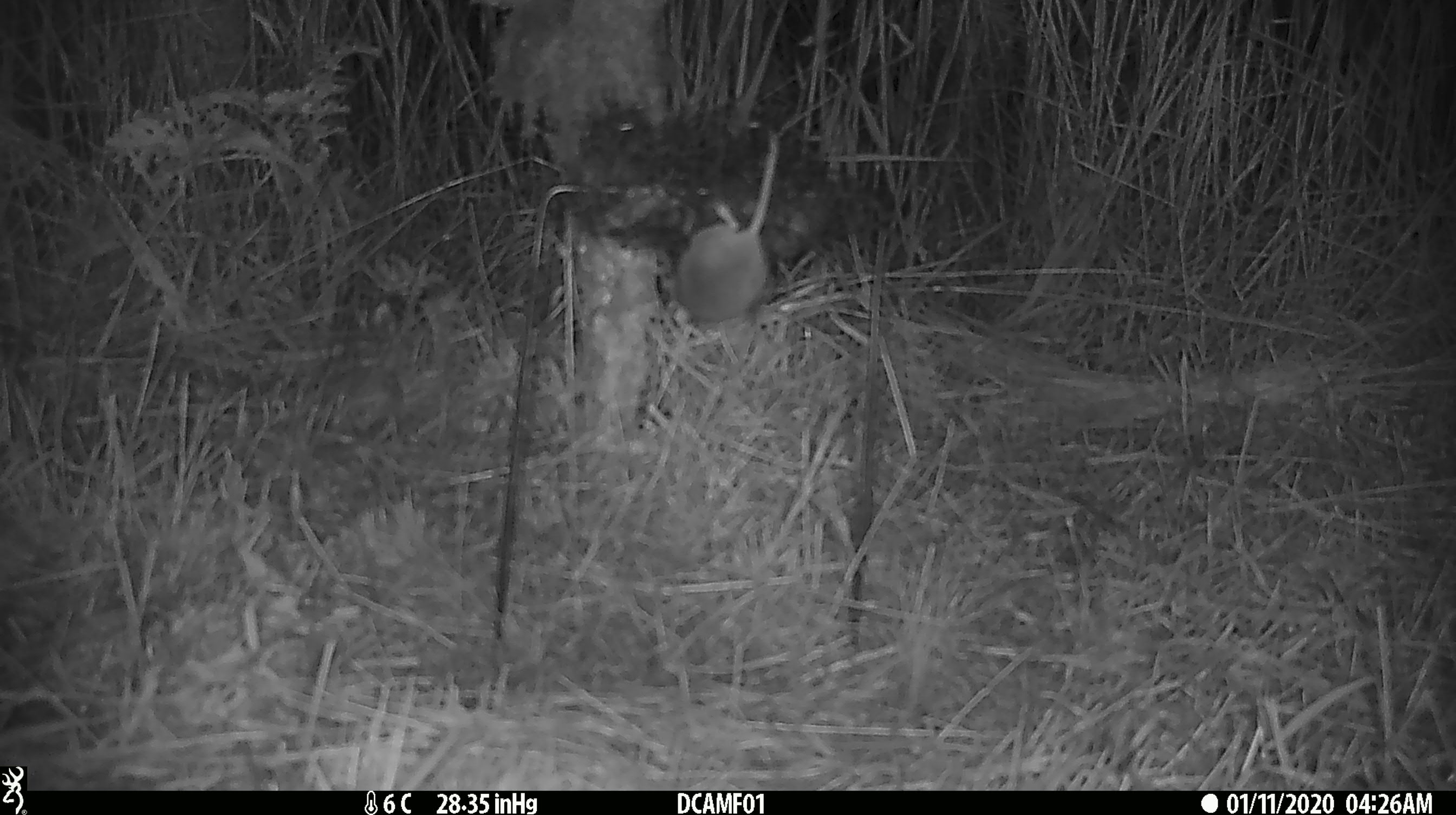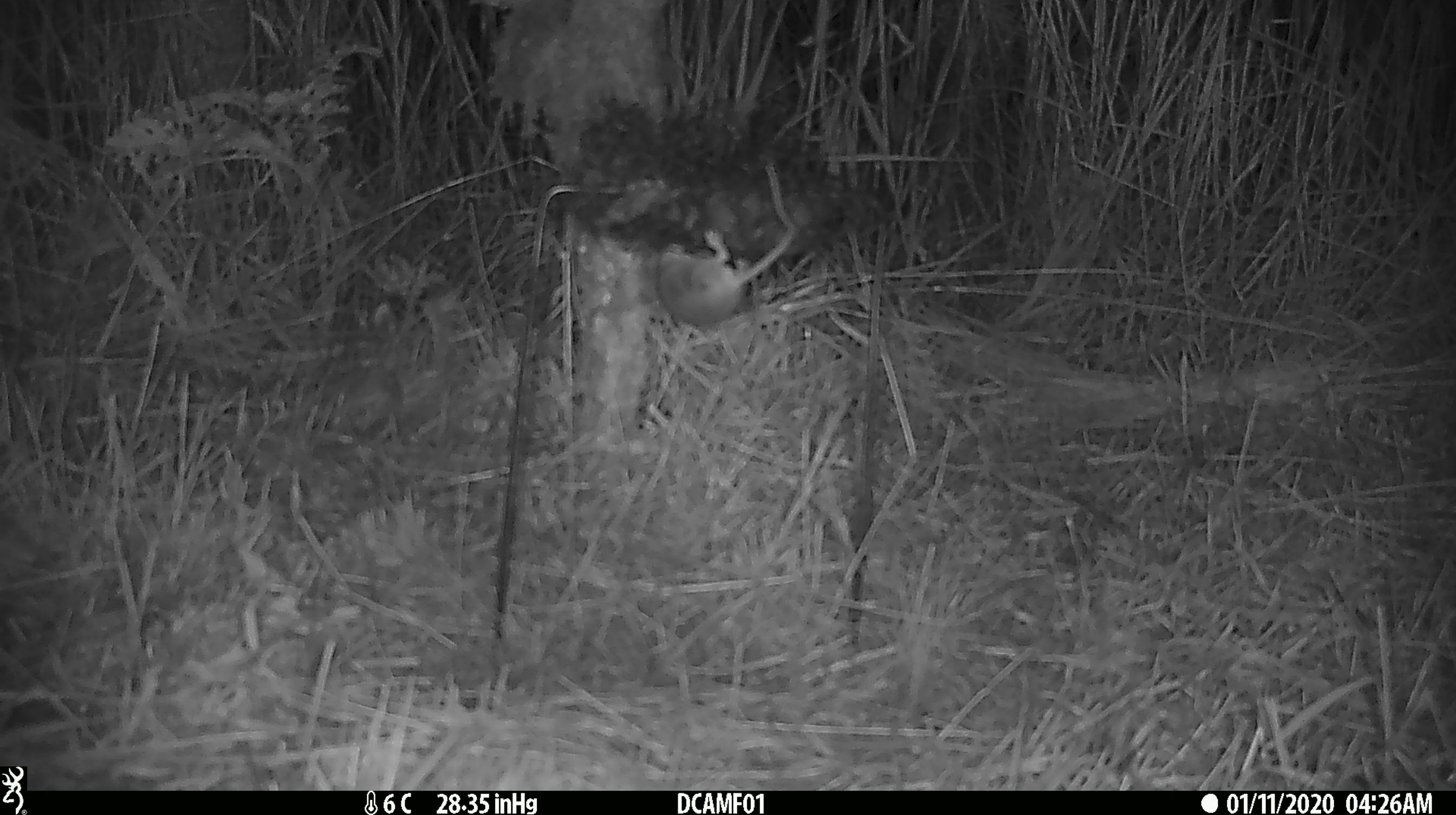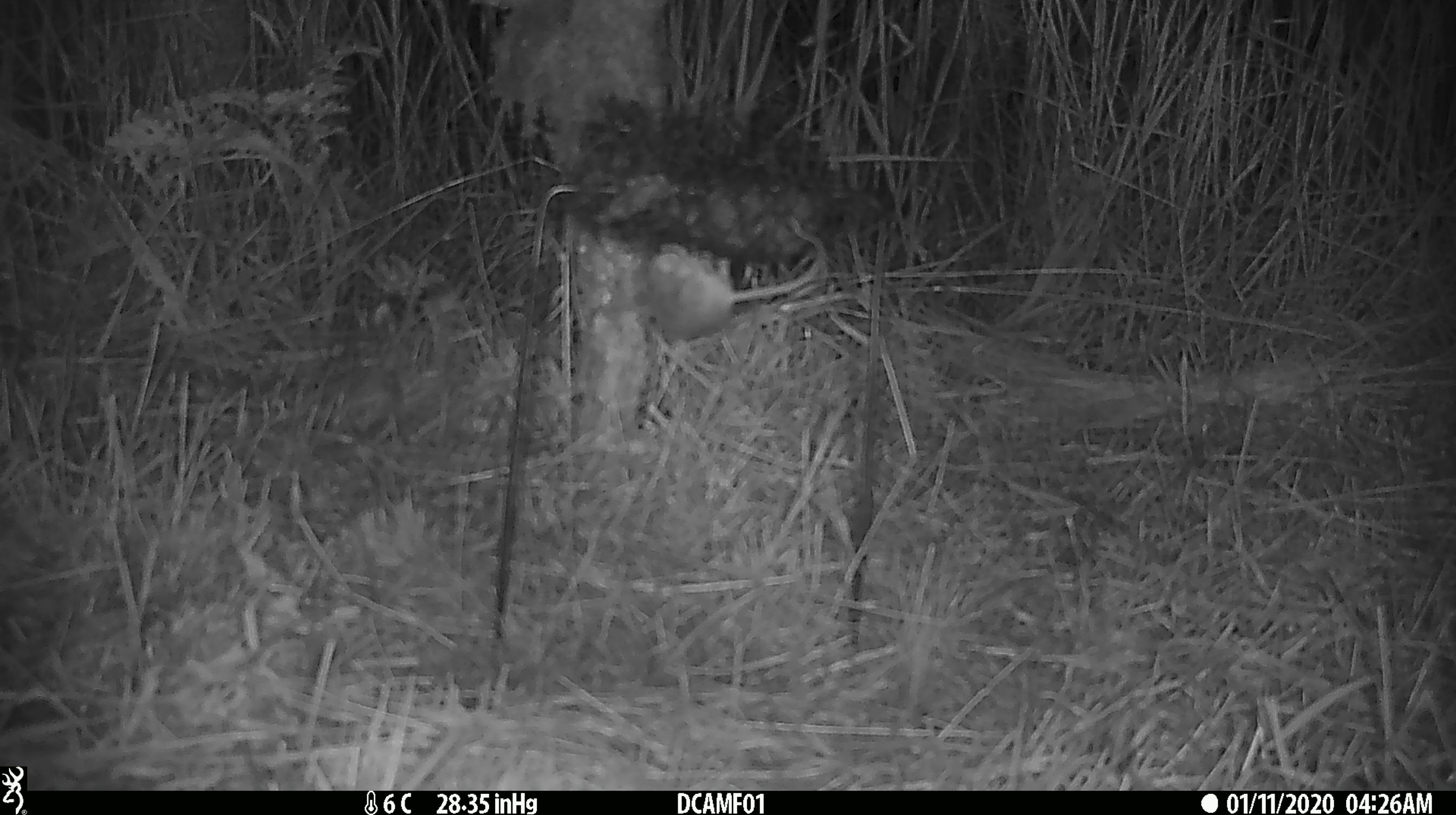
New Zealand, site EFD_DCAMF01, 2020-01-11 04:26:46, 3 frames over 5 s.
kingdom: Animalia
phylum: Chordata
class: Mammalia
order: Rodentia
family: Muridae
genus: Mus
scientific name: Mus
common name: mouse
Mouse (Mus).